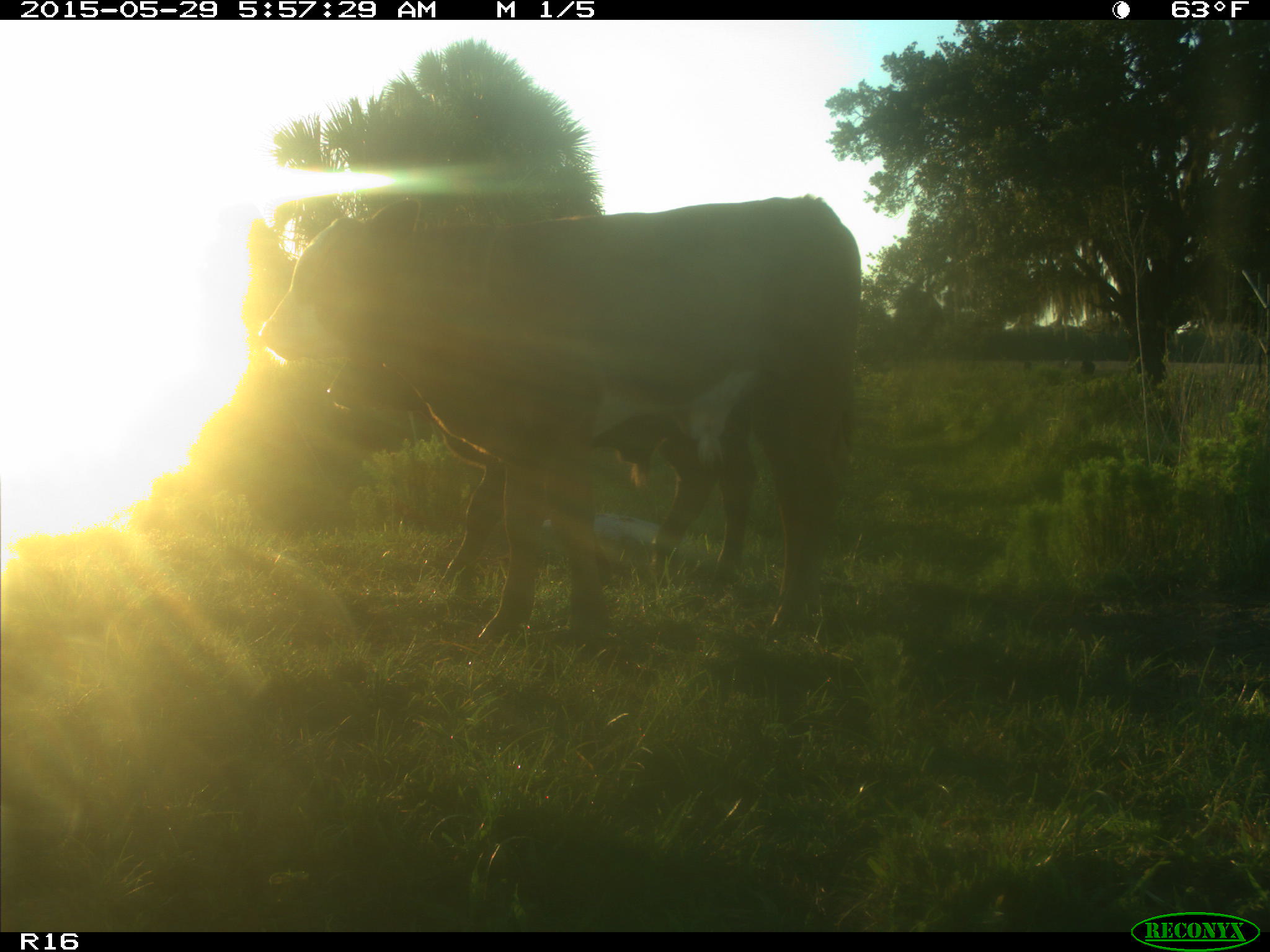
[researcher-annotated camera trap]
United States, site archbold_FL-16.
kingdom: Animalia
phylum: Chordata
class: Mammalia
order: Artiodactyla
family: Bovidae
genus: Bos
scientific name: Bos taurus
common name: domestic cow